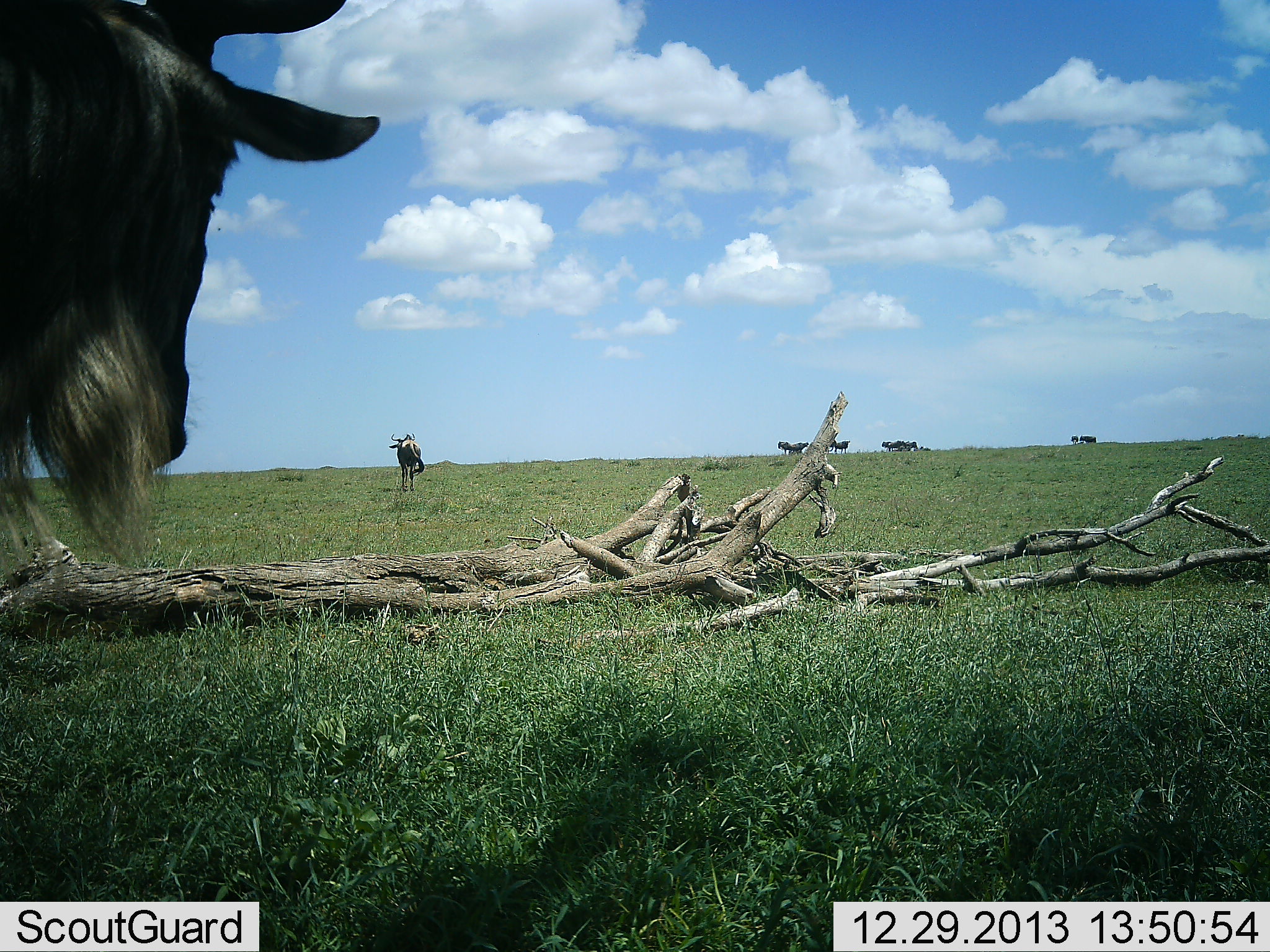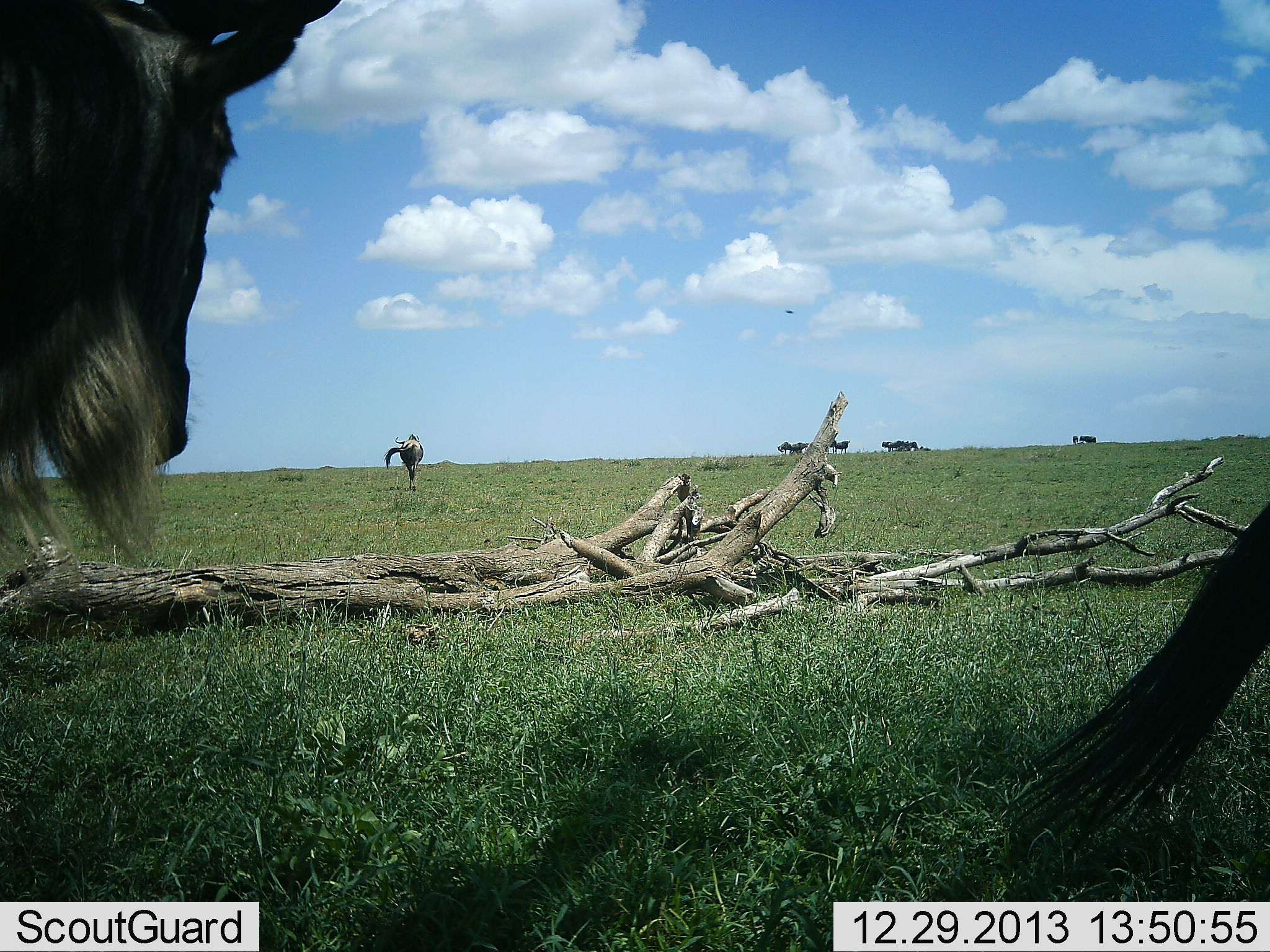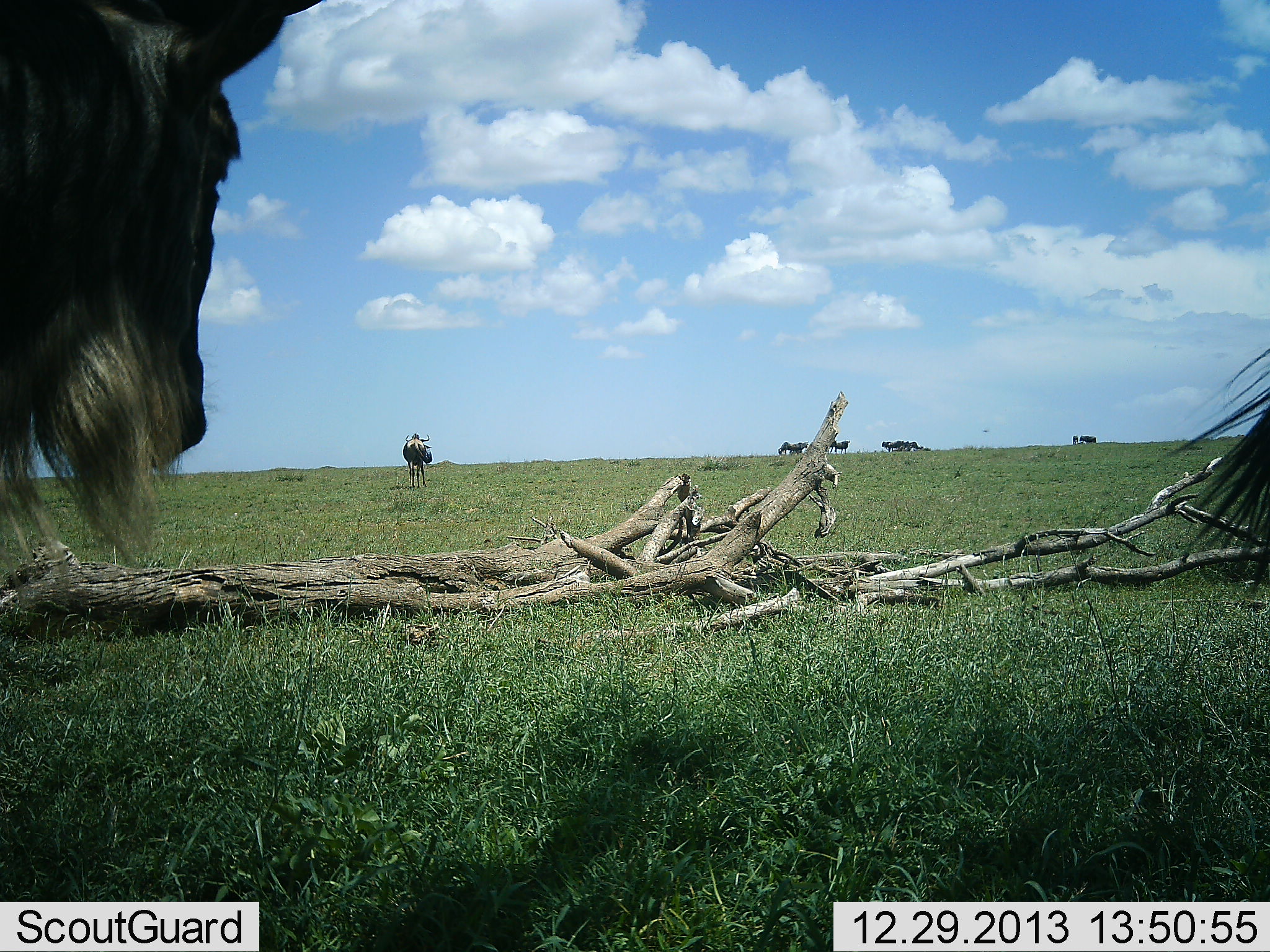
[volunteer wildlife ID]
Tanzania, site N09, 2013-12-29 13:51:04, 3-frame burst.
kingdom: Animalia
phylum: Chordata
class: Mammalia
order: Artiodactyla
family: Bovidae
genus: Connochaetes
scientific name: Connochaetes taurinus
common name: blue wildebeest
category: wildebeest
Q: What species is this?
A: Wildebeest (blue wildebeest) (Connochaetes taurinus).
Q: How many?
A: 8.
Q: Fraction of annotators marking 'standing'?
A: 82%.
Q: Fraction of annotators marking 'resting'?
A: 9%.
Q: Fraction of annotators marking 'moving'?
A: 45%.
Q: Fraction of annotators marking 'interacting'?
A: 0%.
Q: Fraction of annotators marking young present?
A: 0%.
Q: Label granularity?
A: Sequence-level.